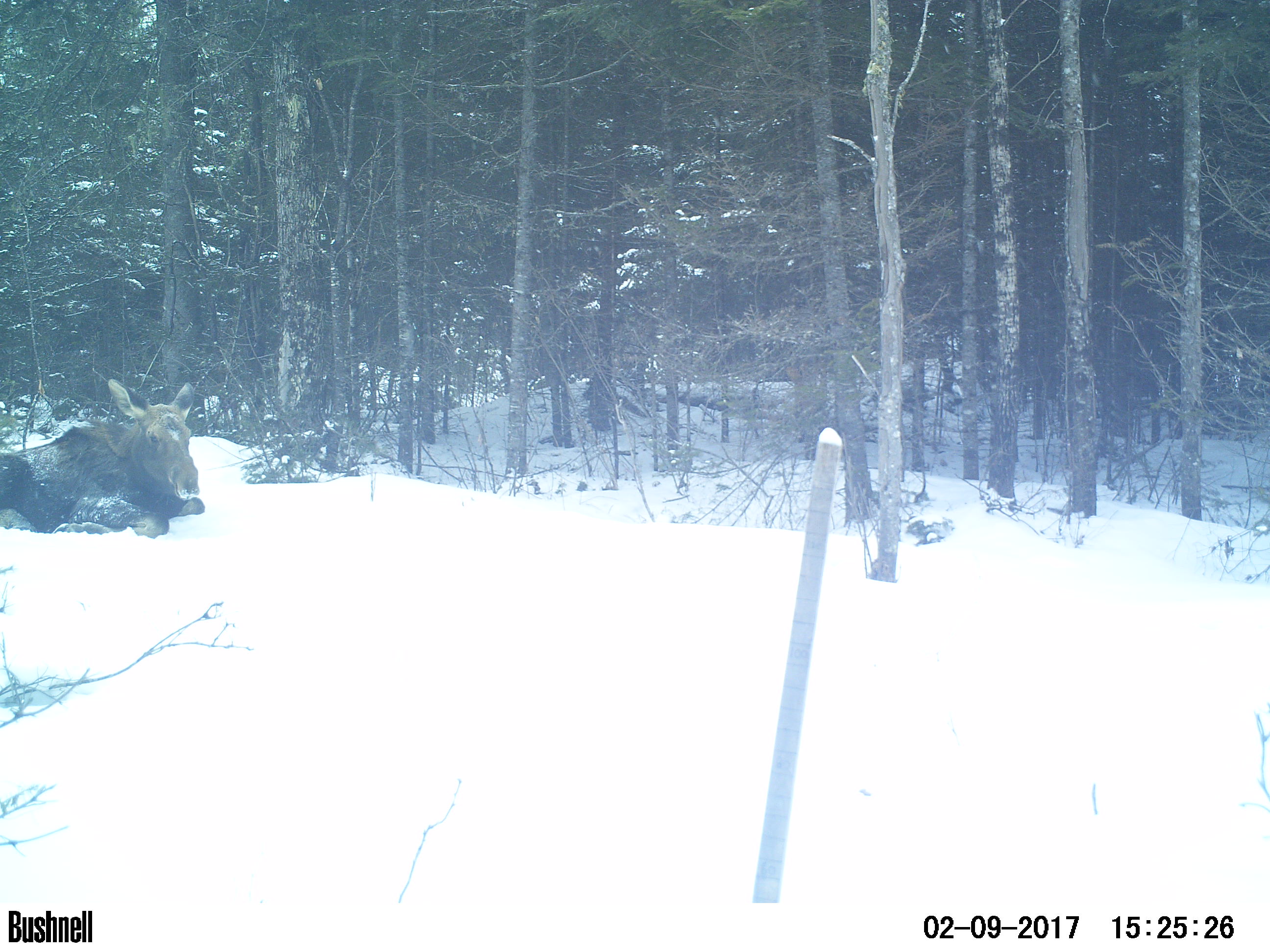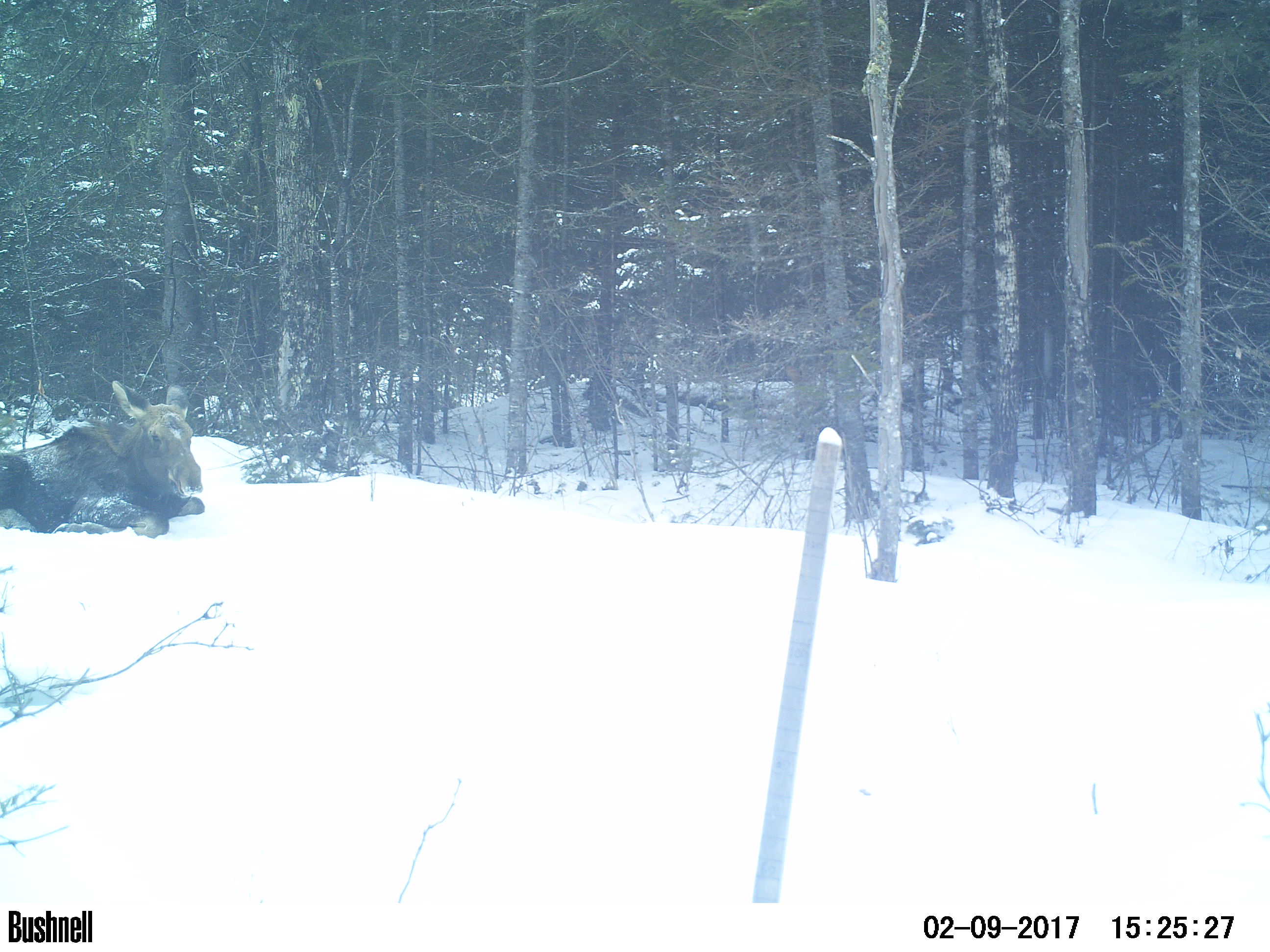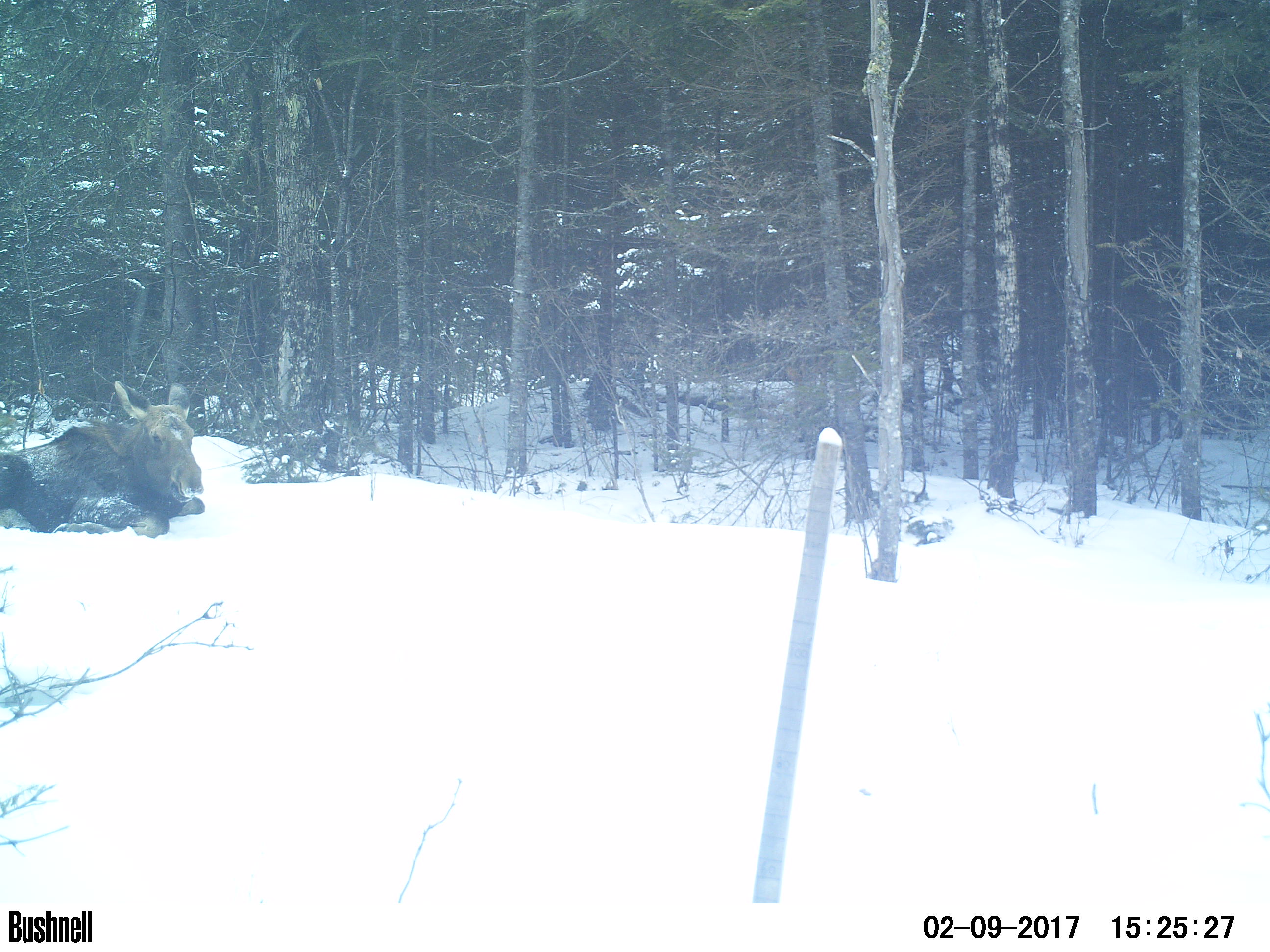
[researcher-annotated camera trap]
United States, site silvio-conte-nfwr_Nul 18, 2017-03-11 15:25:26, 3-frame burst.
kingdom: Animalia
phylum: Chordata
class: Mammalia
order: Artiodactyla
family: Cervidae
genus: Alces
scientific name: Alces alces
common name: moose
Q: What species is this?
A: Moose (Alces alces).